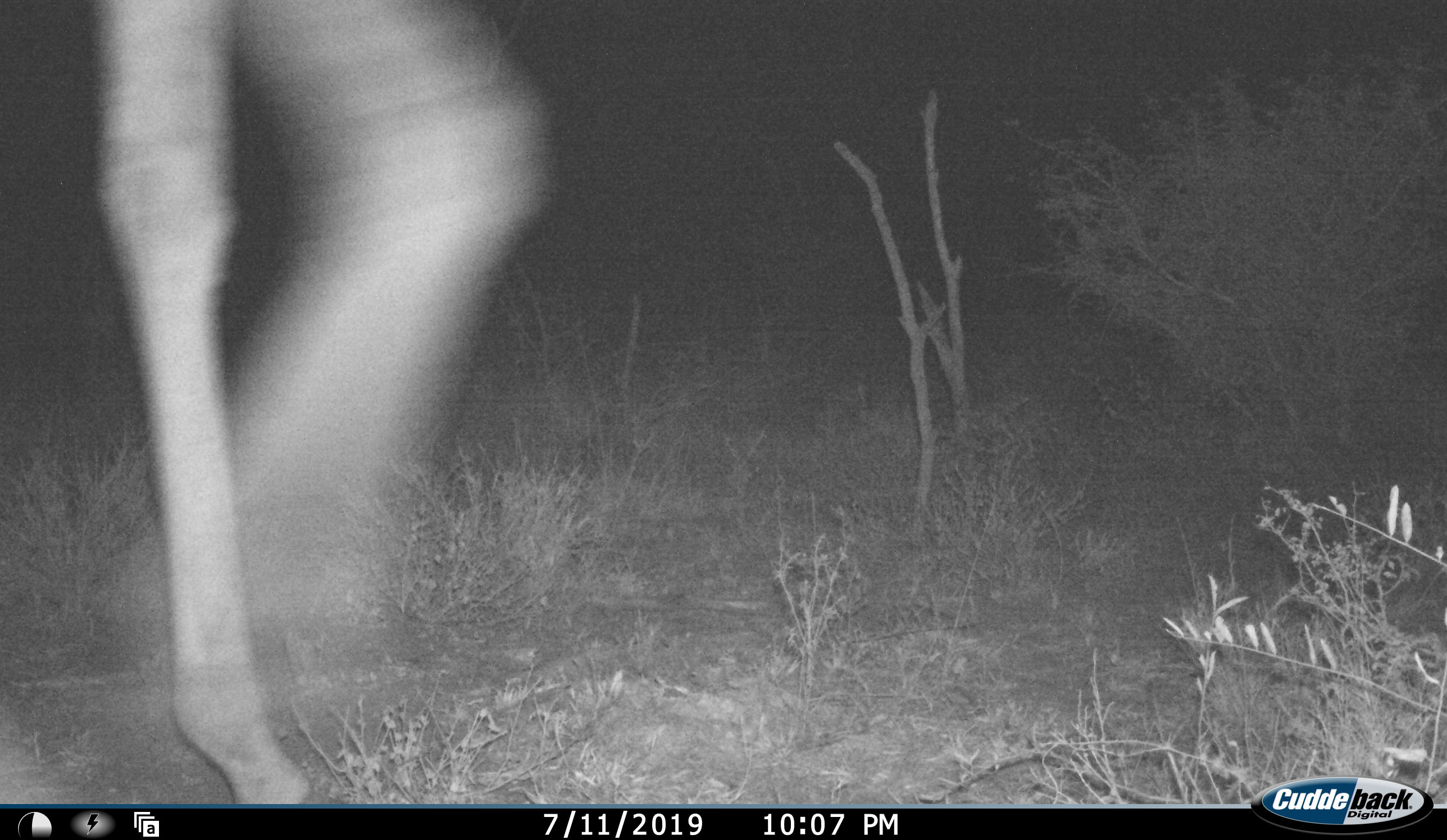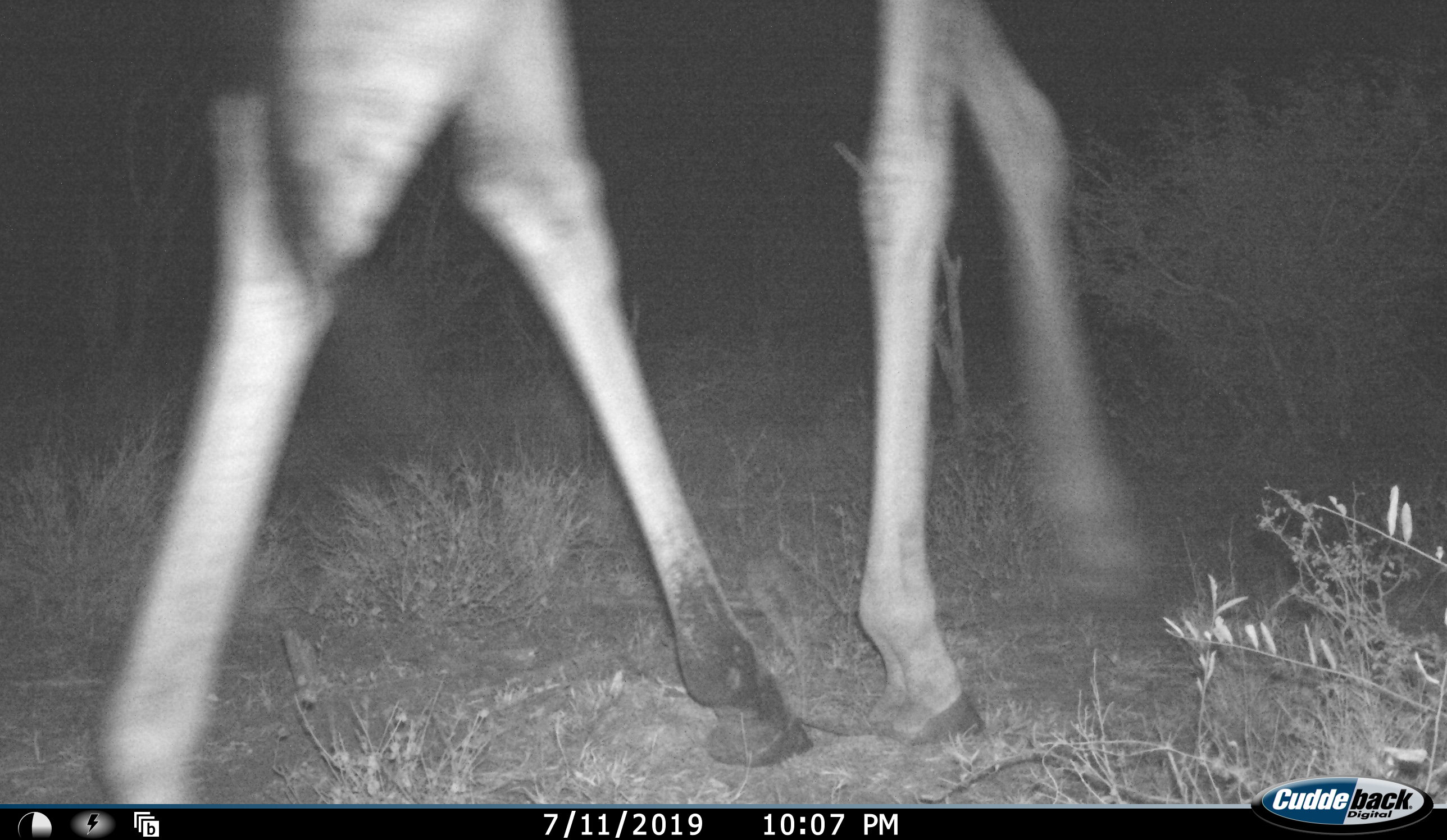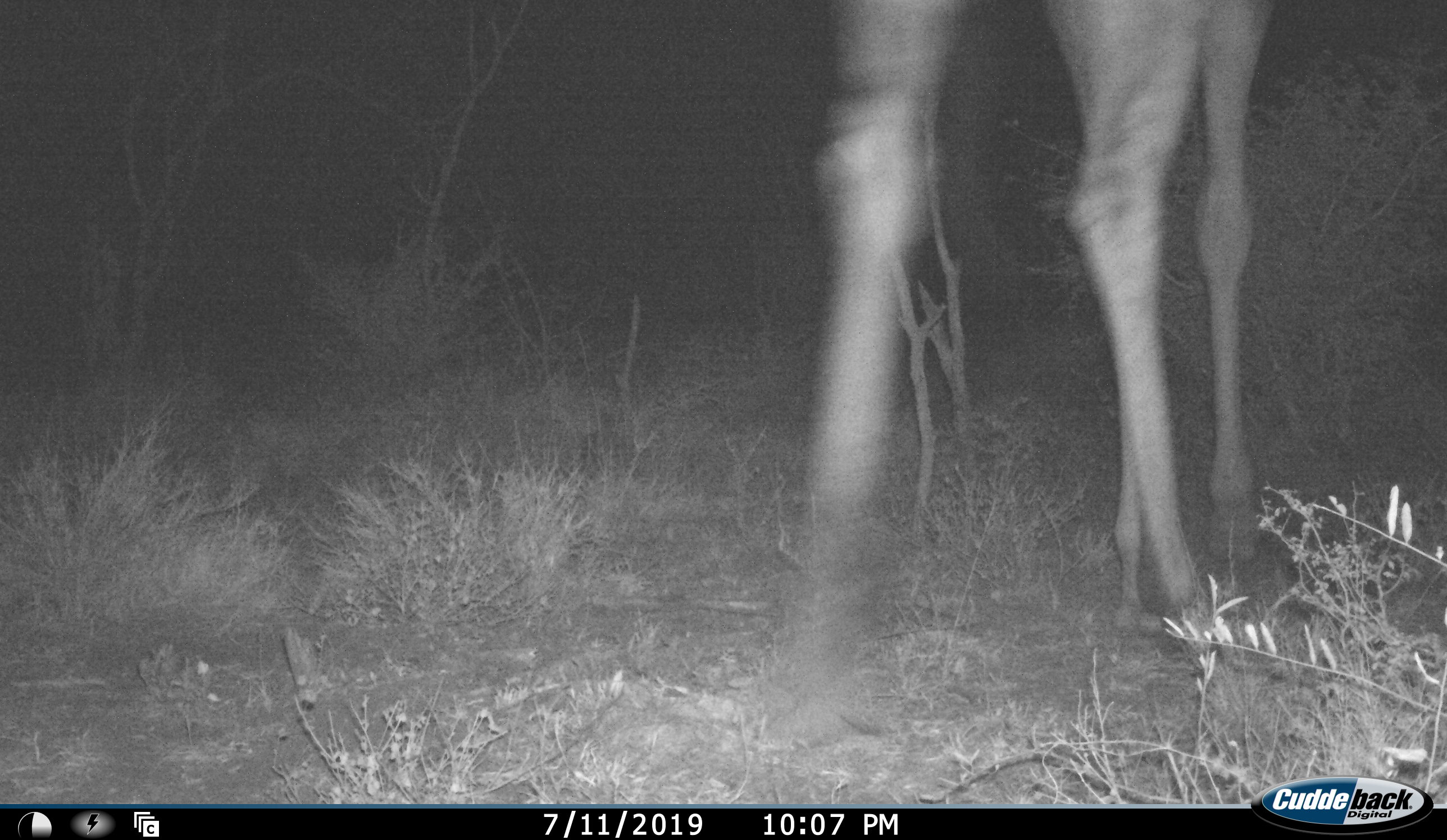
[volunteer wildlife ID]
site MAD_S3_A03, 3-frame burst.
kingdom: Animalia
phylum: Chordata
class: Mammalia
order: Artiodactyla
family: Giraffidae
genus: Giraffa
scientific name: Giraffa camelopardalis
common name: giraffe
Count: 1.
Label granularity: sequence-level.